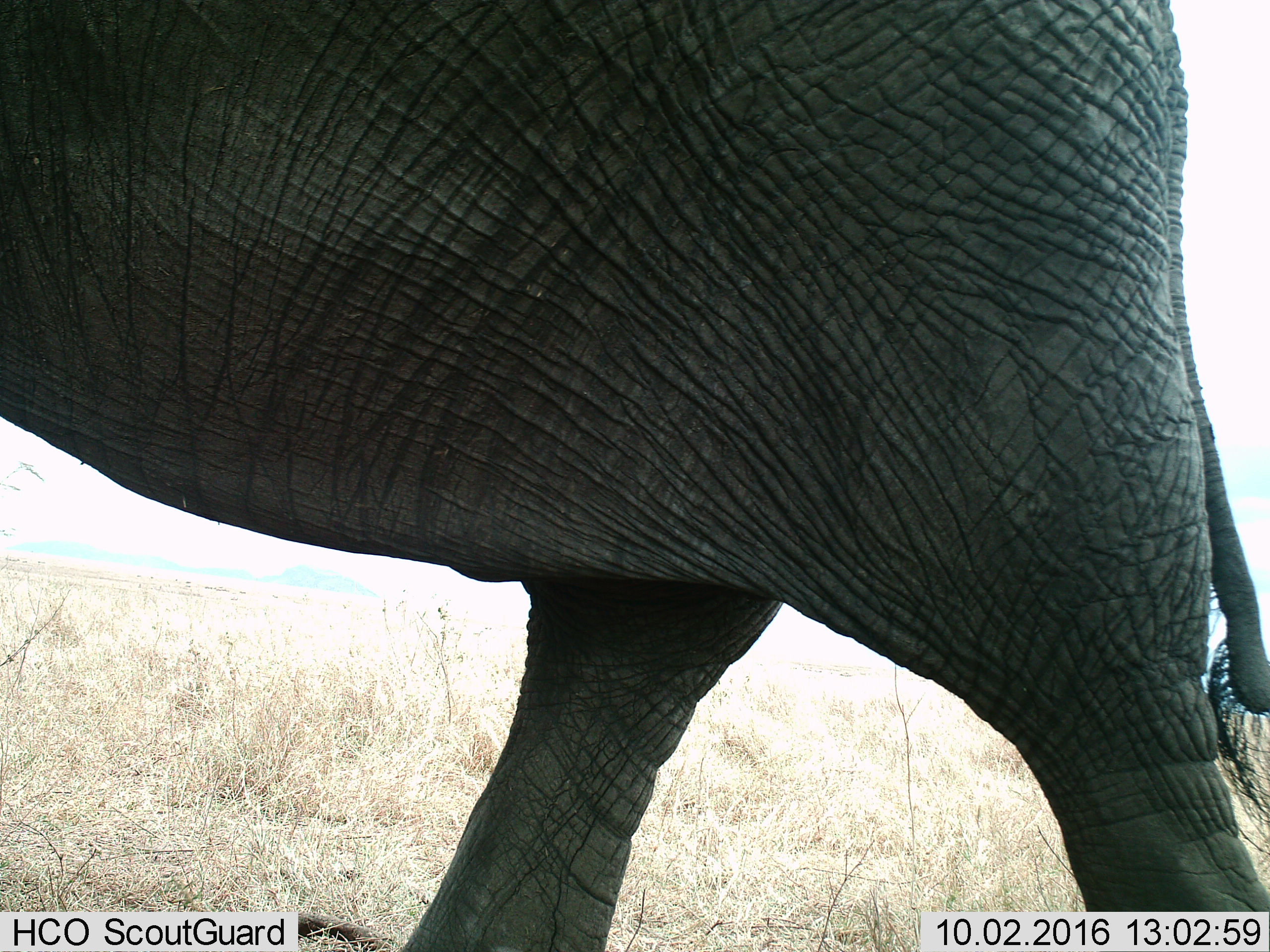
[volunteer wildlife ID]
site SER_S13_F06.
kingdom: Animalia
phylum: Chordata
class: Mammalia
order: Proboscidea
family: Elephantidae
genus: Loxodonta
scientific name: Loxodonta africana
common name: african bush elephant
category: elephant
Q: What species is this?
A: Elephant (african bush elephant) (Loxodonta africana).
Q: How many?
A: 1.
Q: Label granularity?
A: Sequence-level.